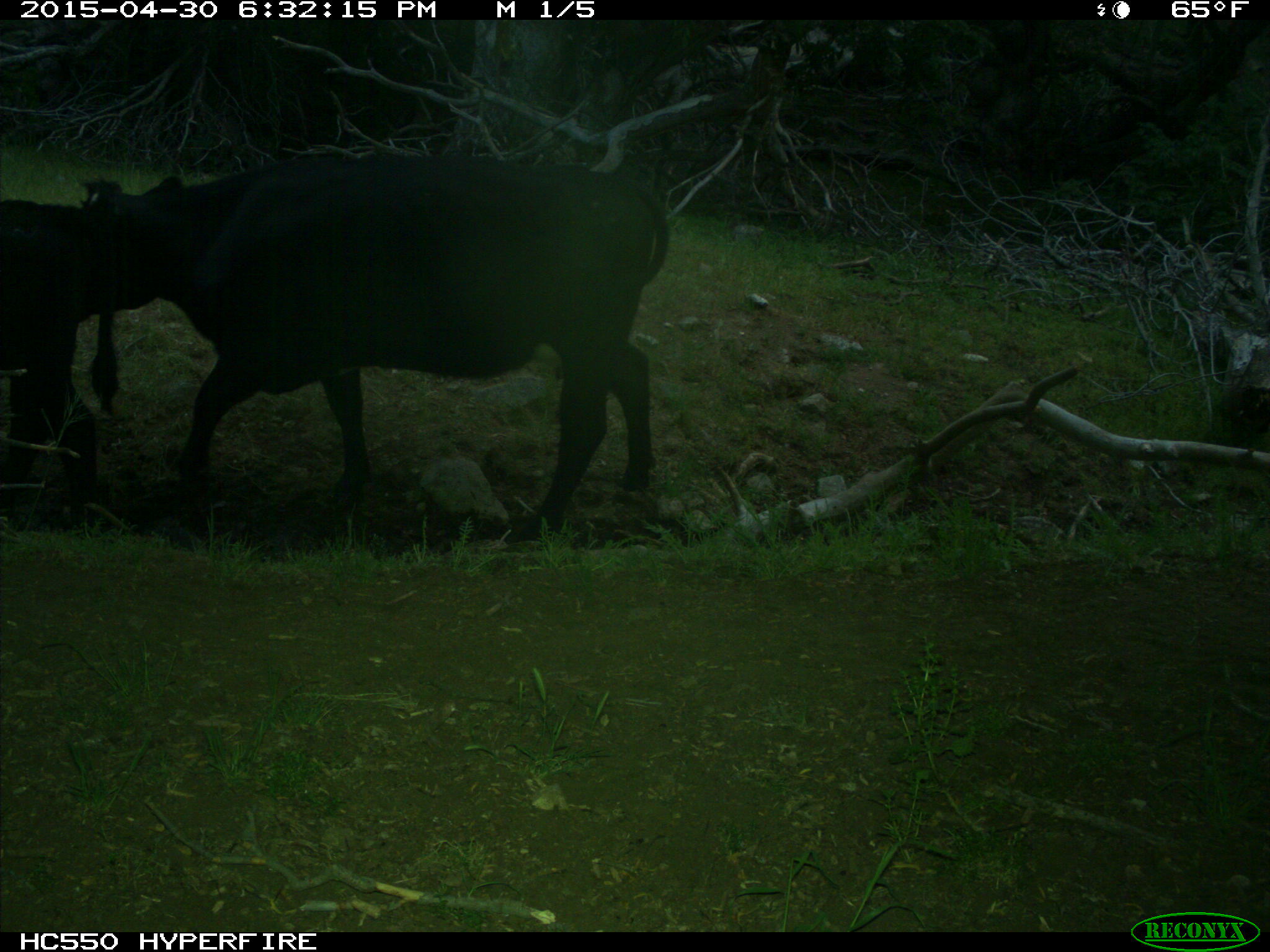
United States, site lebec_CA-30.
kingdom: Animalia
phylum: Chordata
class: Mammalia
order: Artiodactyla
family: Bovidae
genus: Bos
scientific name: Bos taurus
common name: domestic cow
Bos taurus (domestic cow).